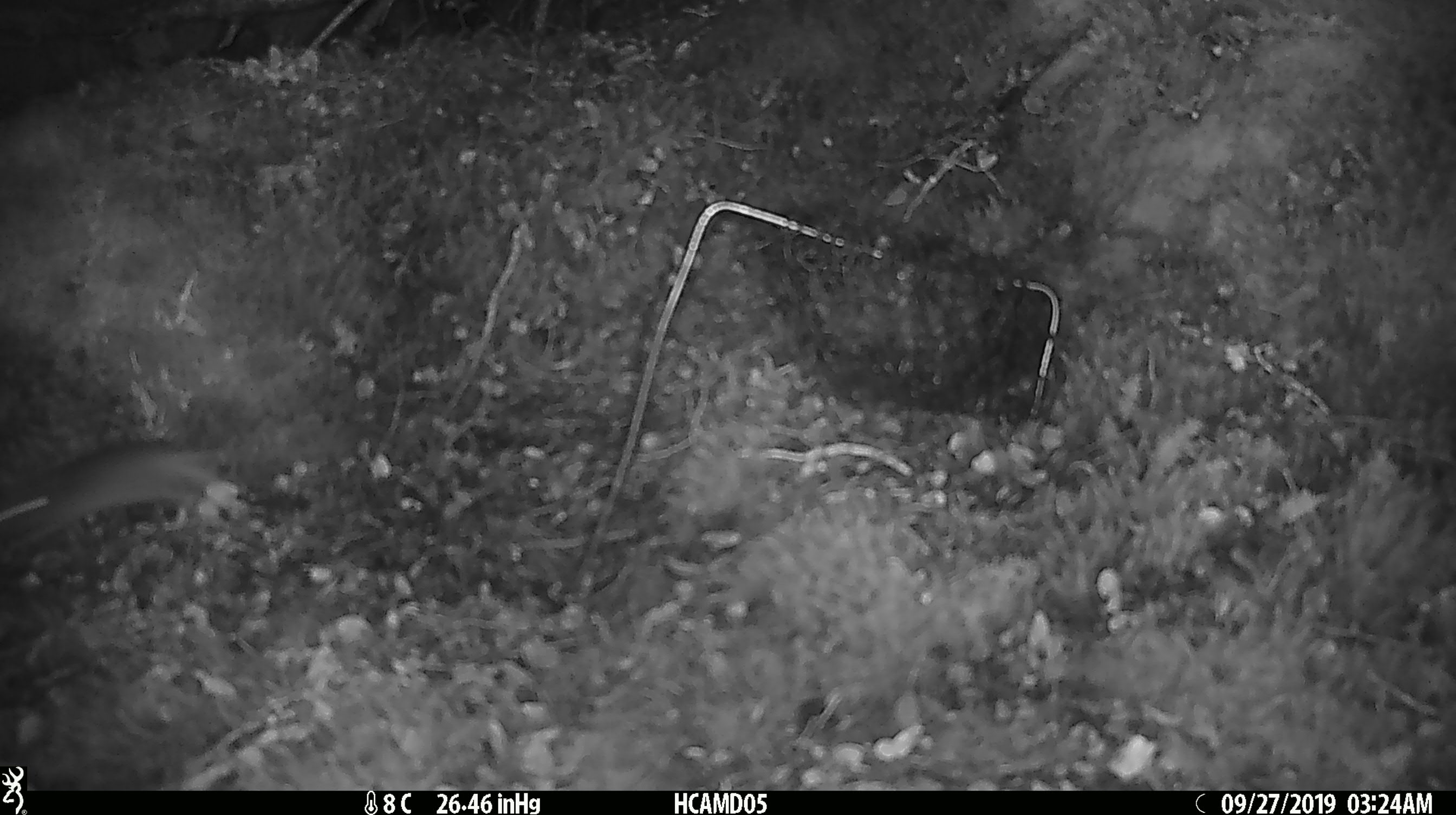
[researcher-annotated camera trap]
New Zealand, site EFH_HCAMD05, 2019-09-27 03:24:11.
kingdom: Animalia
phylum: Chordata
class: Mammalia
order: Rodentia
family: Muridae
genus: Mus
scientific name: Mus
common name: mouse